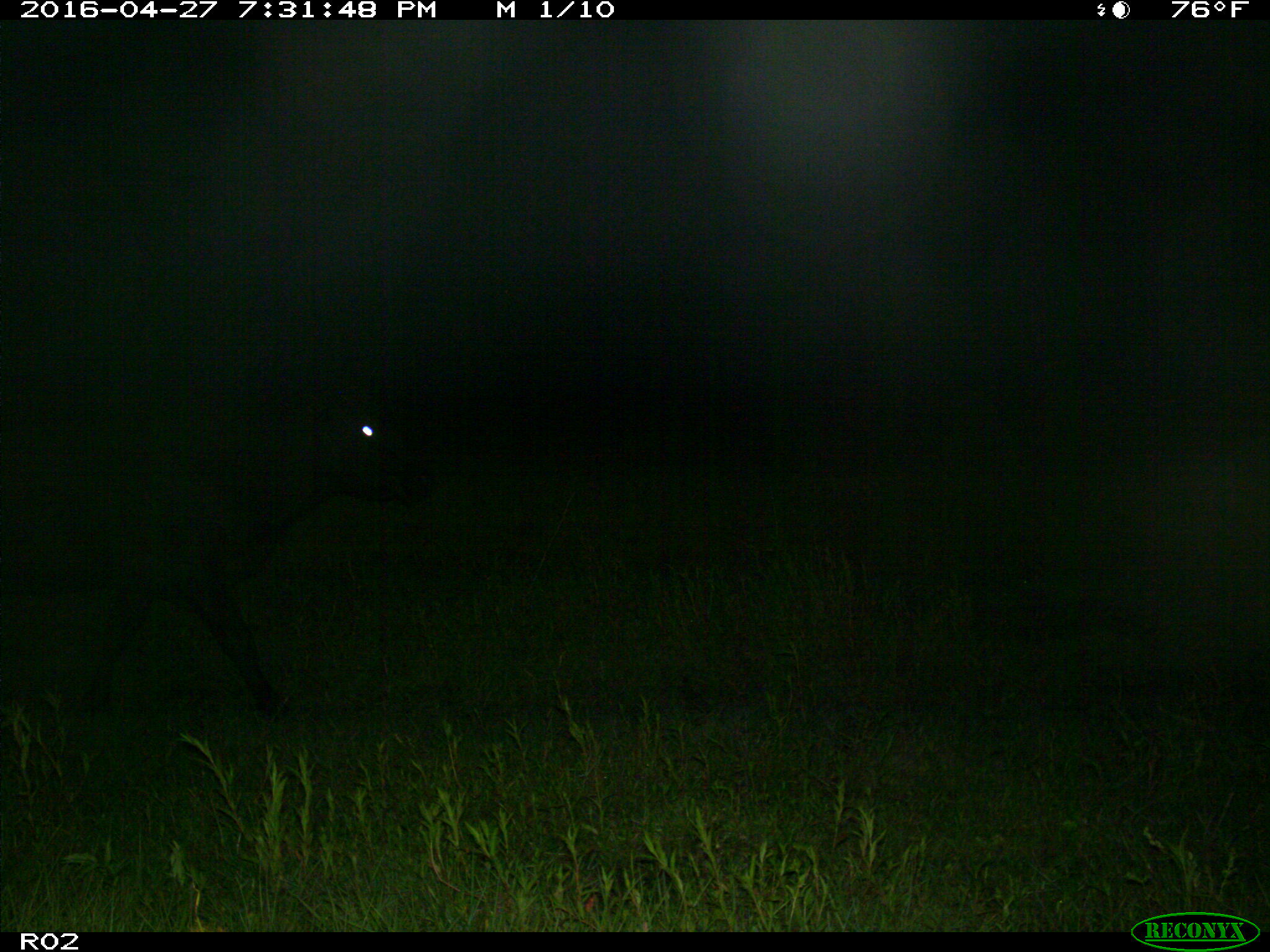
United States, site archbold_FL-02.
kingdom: Animalia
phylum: Chordata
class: Mammalia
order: Artiodactyla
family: Bovidae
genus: Bos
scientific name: Bos taurus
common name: domestic cow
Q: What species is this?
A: Bos taurus (domestic cow).